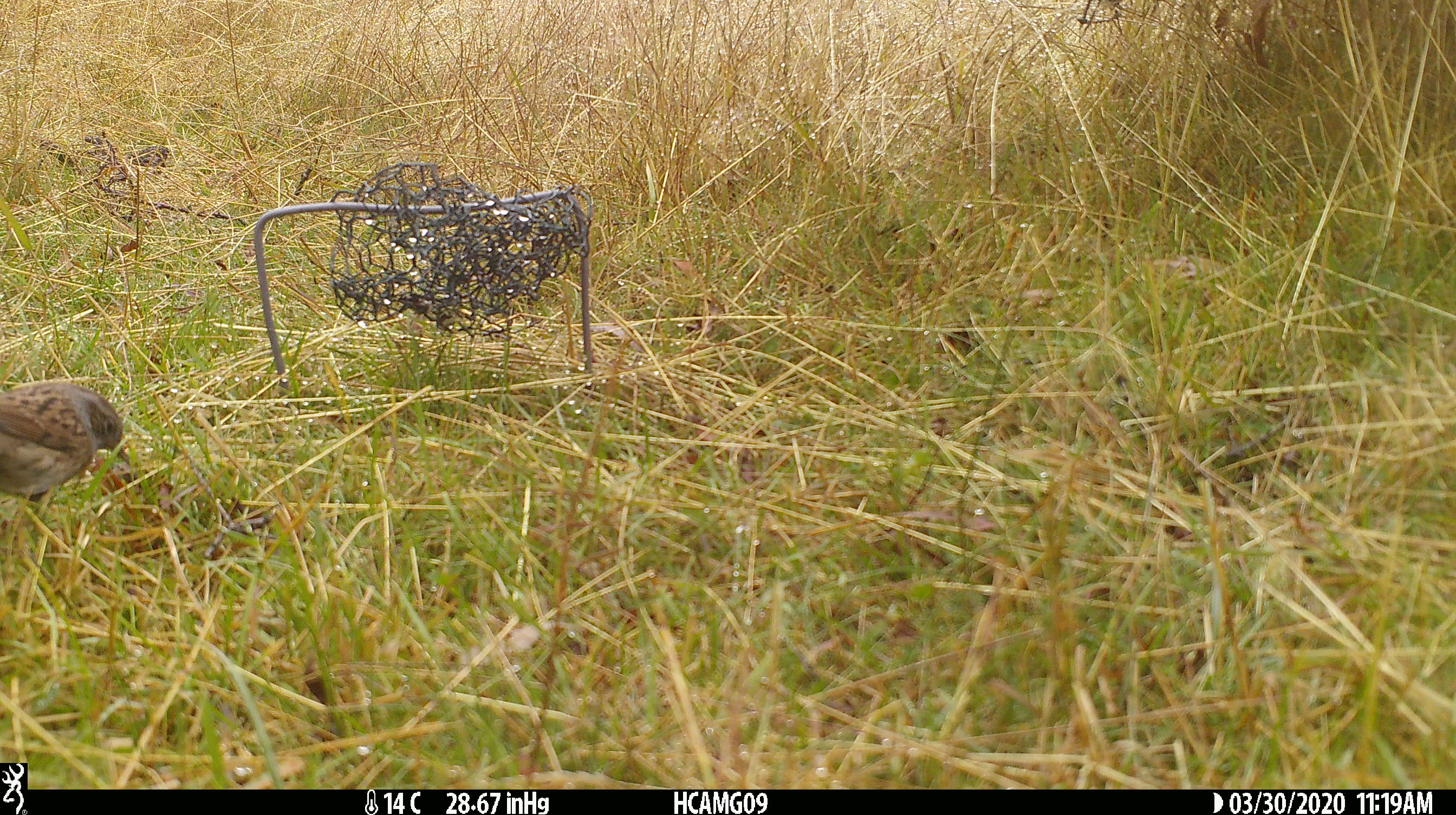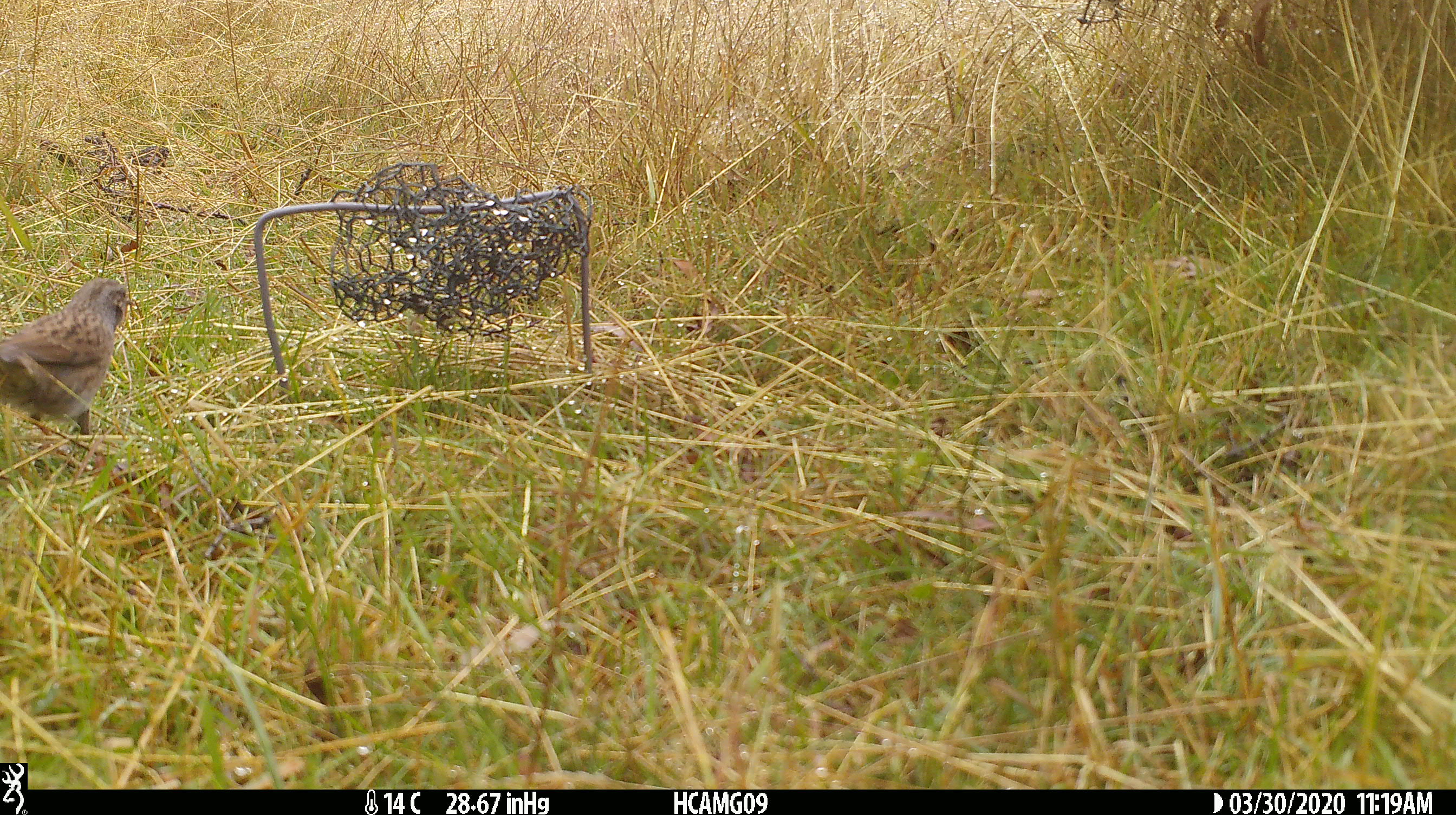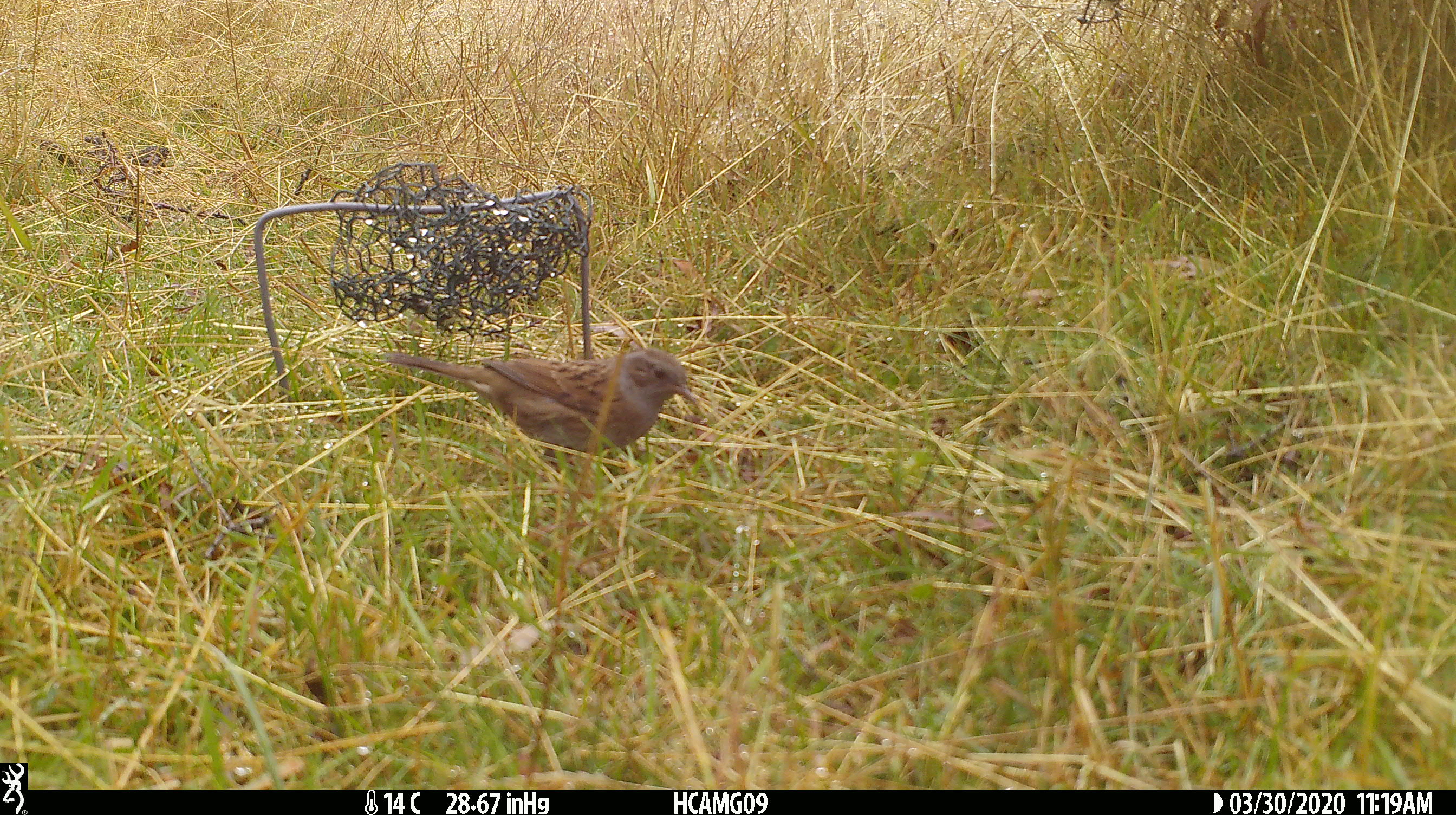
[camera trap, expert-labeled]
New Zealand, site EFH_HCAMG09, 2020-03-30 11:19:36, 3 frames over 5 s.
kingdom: Animalia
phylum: Chordata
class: Aves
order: Passeriformes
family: Prunellidae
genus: Prunella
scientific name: Prunella modularis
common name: dunnock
Dunnock (Prunella modularis).